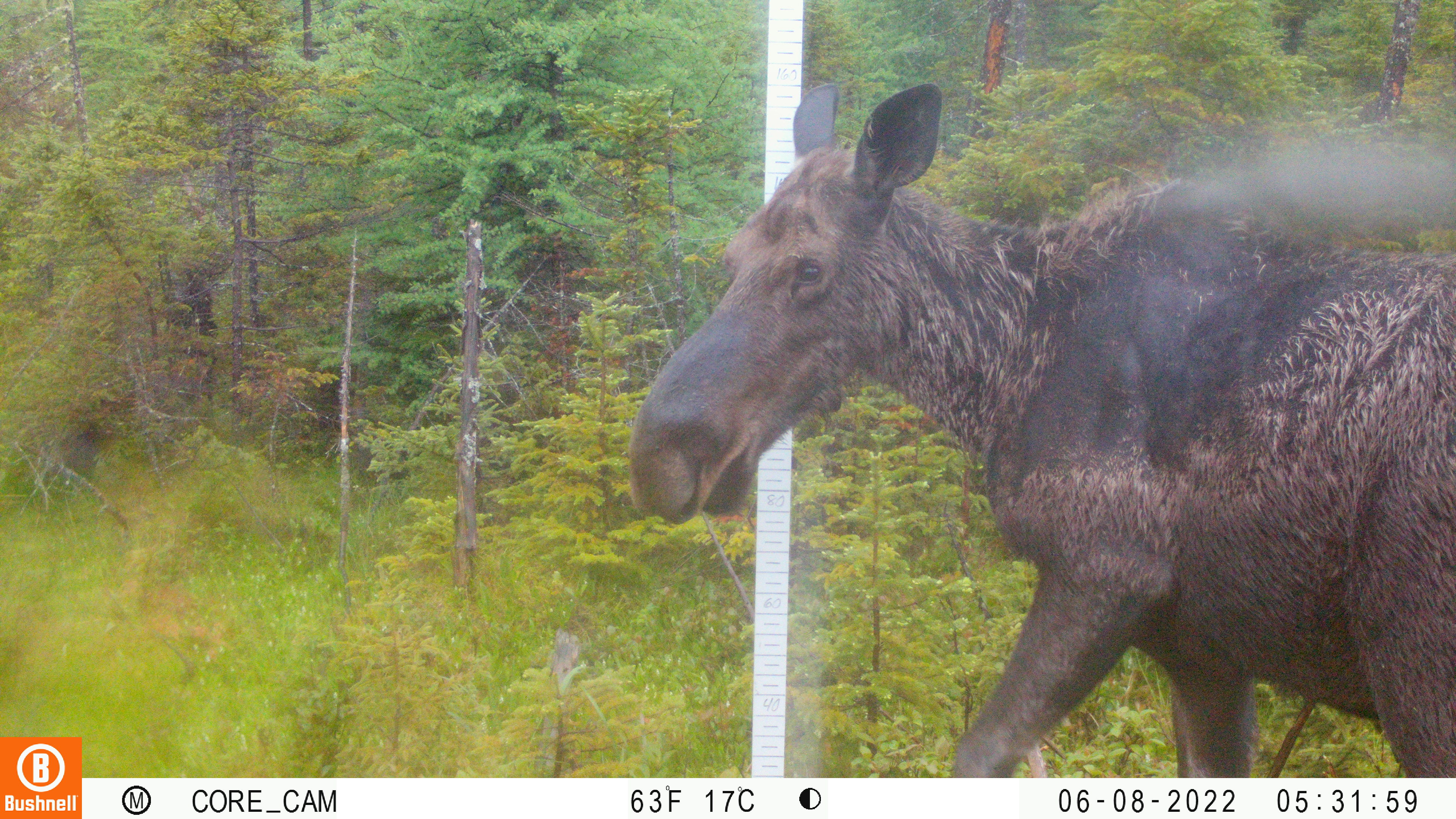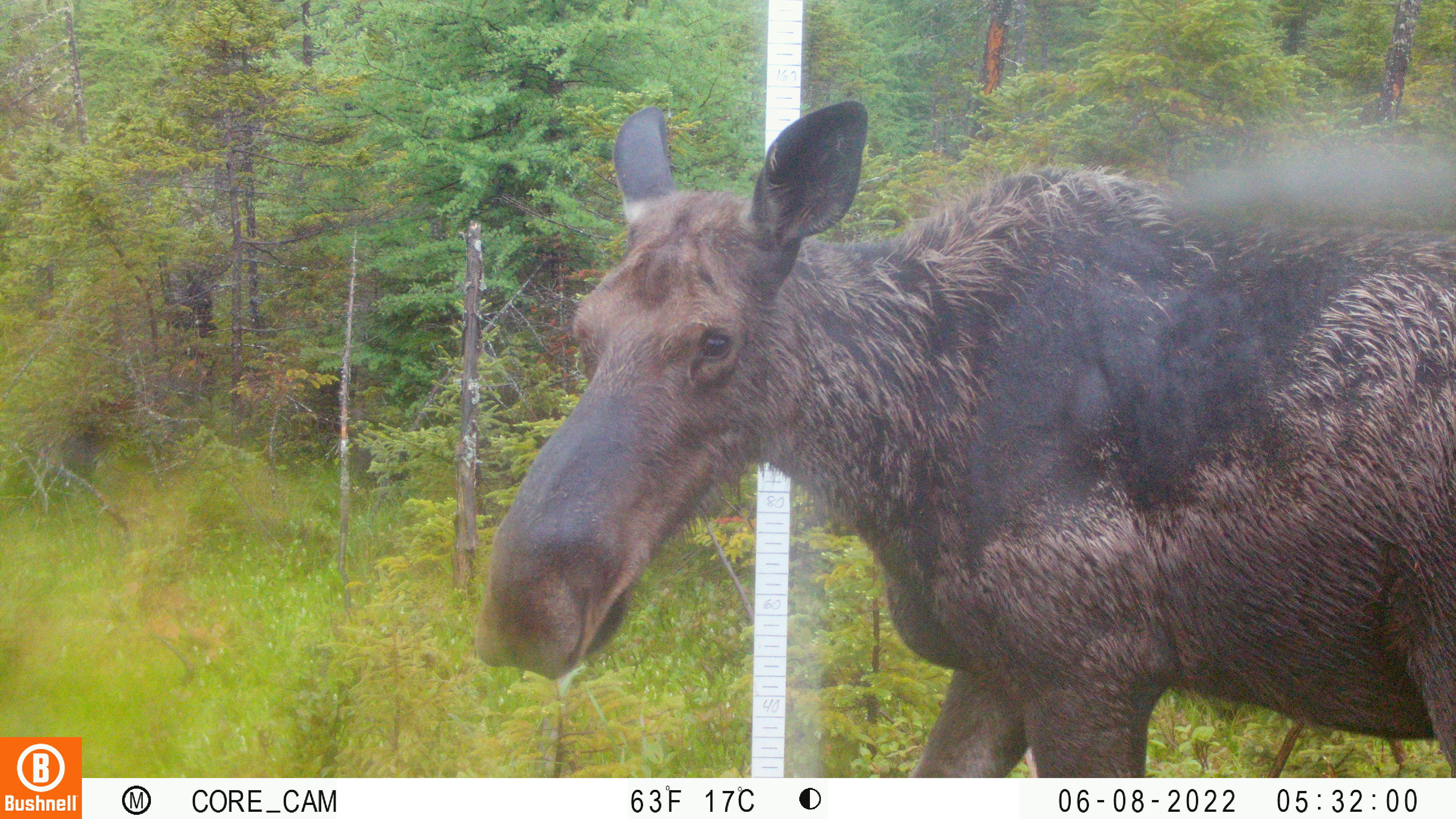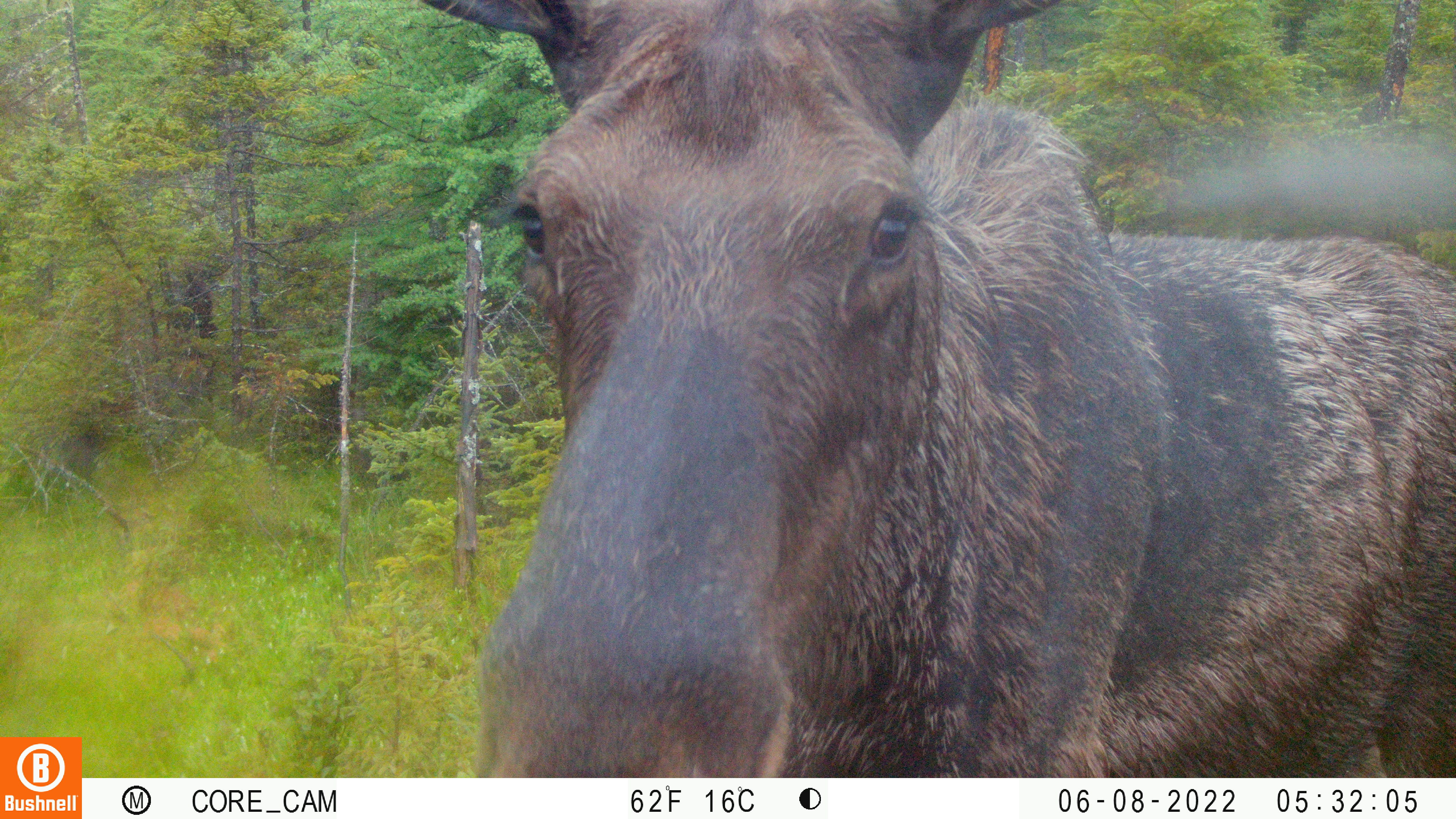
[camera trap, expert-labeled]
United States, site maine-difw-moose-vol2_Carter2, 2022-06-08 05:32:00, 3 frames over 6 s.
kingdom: Animalia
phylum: Chordata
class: Mammalia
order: Artiodactyla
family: Cervidae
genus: Alces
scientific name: Alces alces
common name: moose